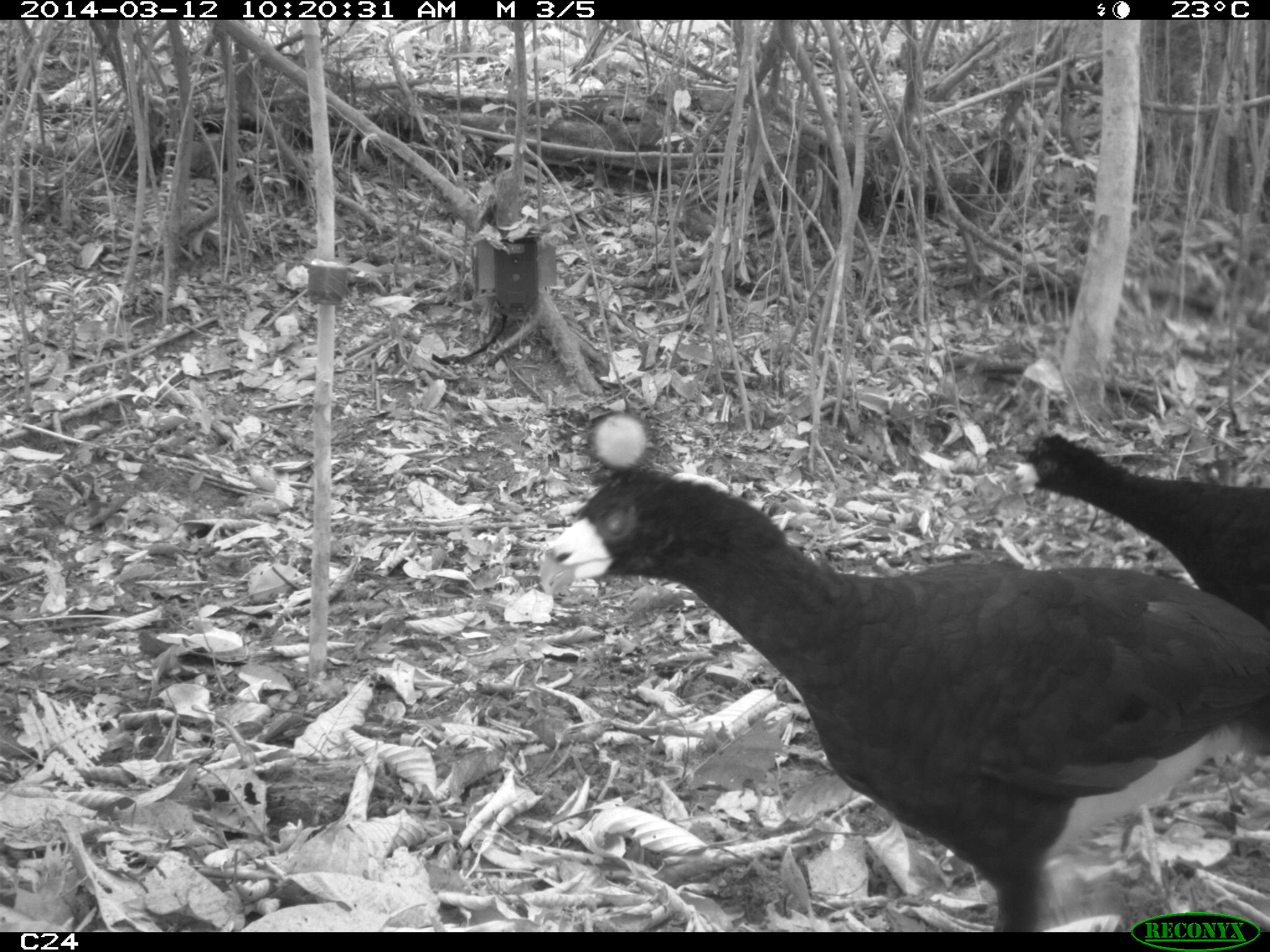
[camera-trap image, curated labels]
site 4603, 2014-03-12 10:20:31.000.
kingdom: Animalia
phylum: Chordata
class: Aves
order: Galliformes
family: Cracidae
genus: Crax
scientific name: Crax alector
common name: black curassow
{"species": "Crax alector (black curassow)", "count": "2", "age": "adult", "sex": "female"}